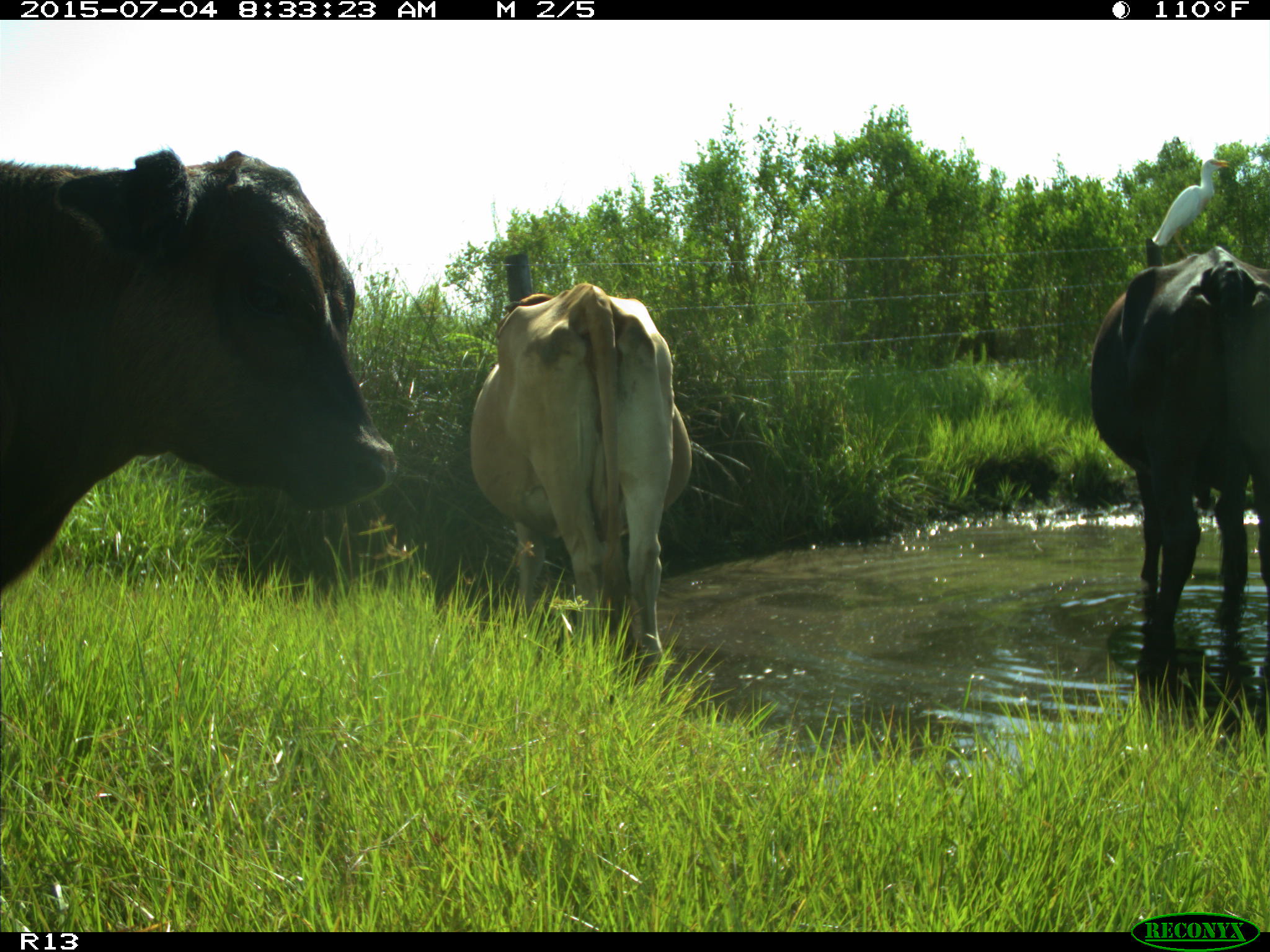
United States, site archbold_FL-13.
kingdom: Animalia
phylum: Chordata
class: Mammalia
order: Artiodactyla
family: Bovidae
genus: Bos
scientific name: Bos taurus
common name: domestic cow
Bos taurus (domestic cow).